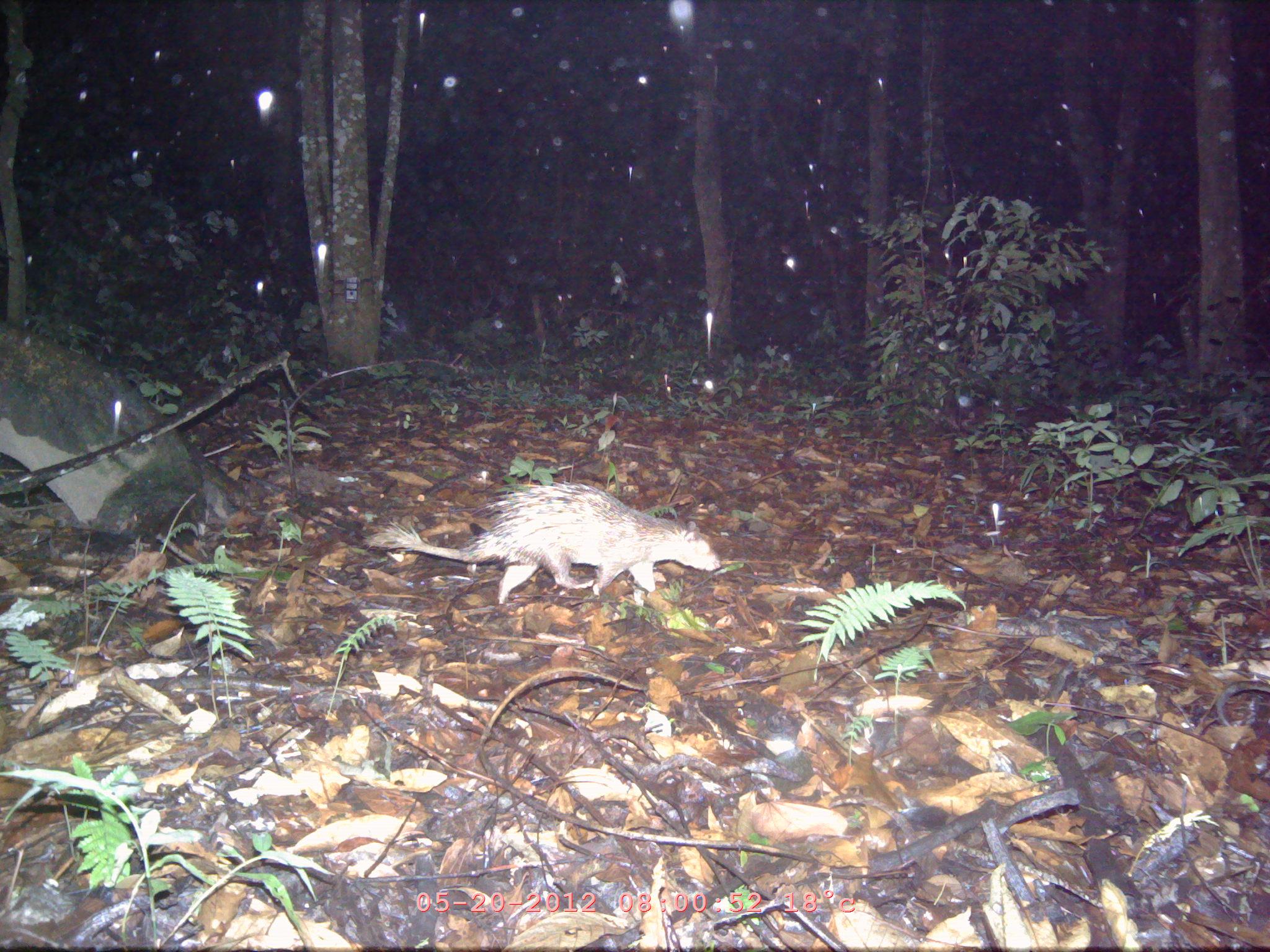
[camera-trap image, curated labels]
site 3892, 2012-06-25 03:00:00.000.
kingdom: Animalia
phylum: Chordata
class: Mammalia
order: Rodentia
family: Hystricidae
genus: Atherurus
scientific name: Atherurus macrourus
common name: asian brush-tailed porcupine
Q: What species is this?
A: Atherurus macrourus (asian brush-tailed porcupine).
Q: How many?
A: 1.